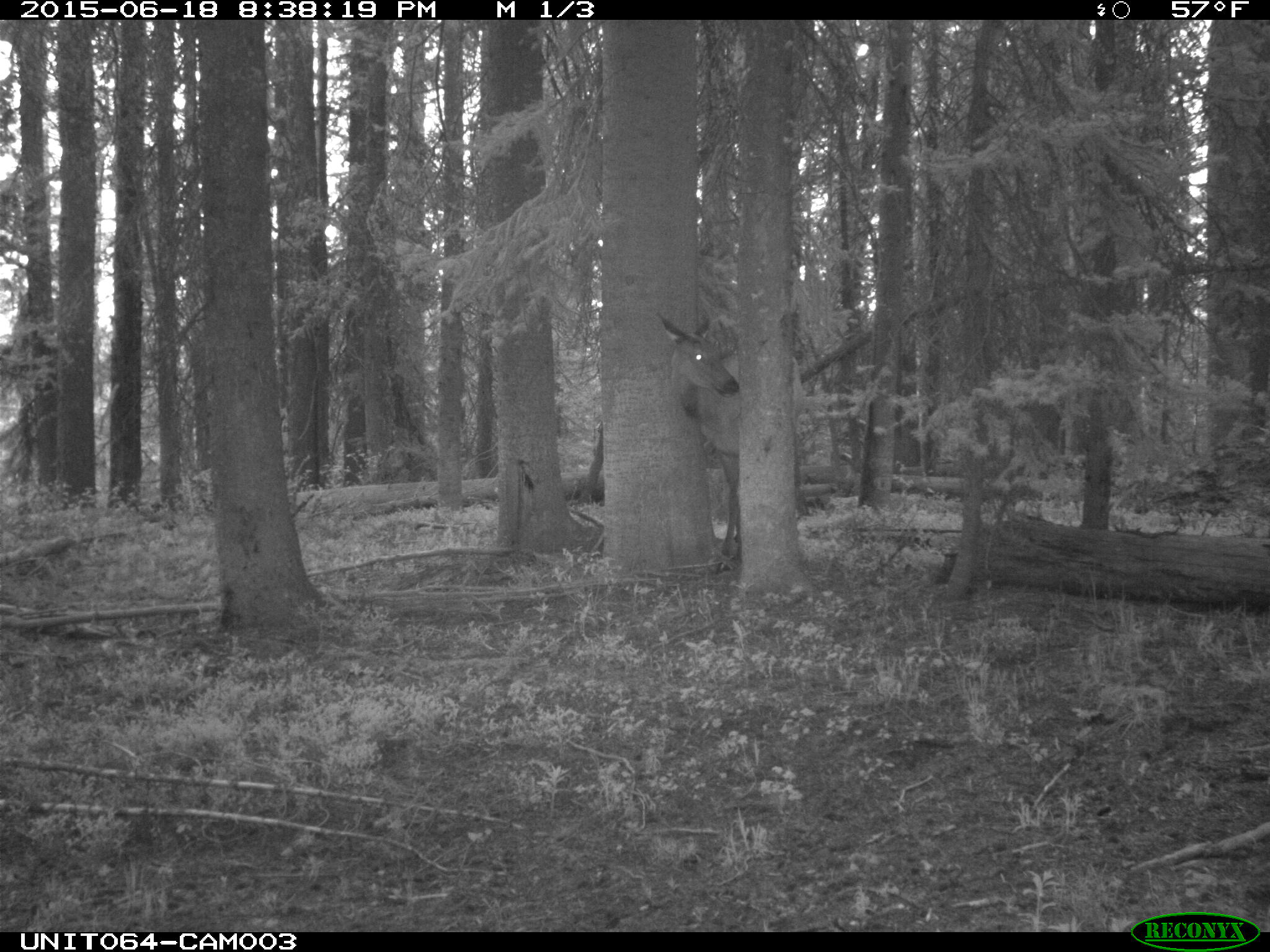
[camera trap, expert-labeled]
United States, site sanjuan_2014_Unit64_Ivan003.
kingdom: Animalia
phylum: Chordata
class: Mammalia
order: Artiodactyla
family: Cervidae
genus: Cervus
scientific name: Cervus elaphus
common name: red deer